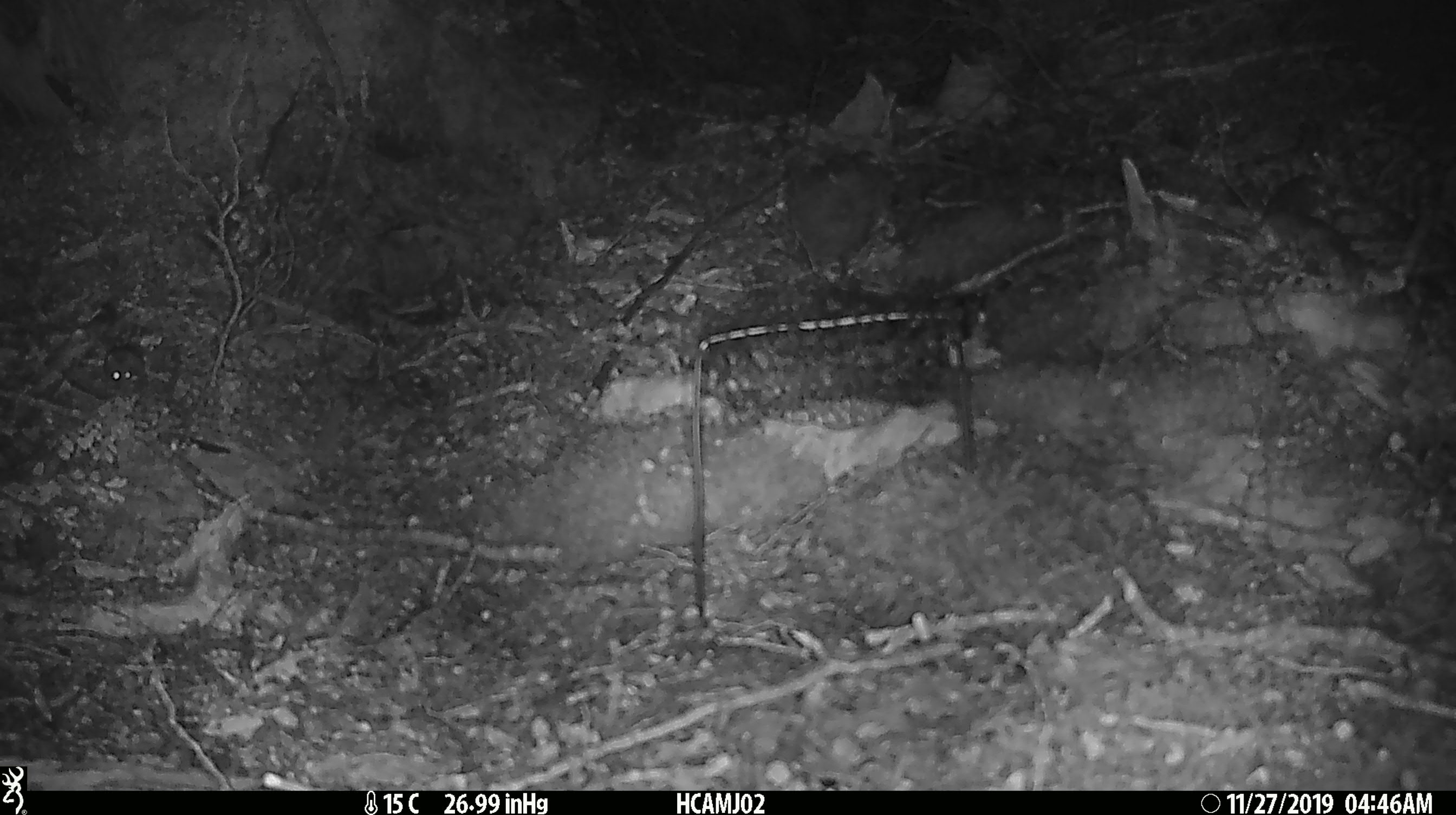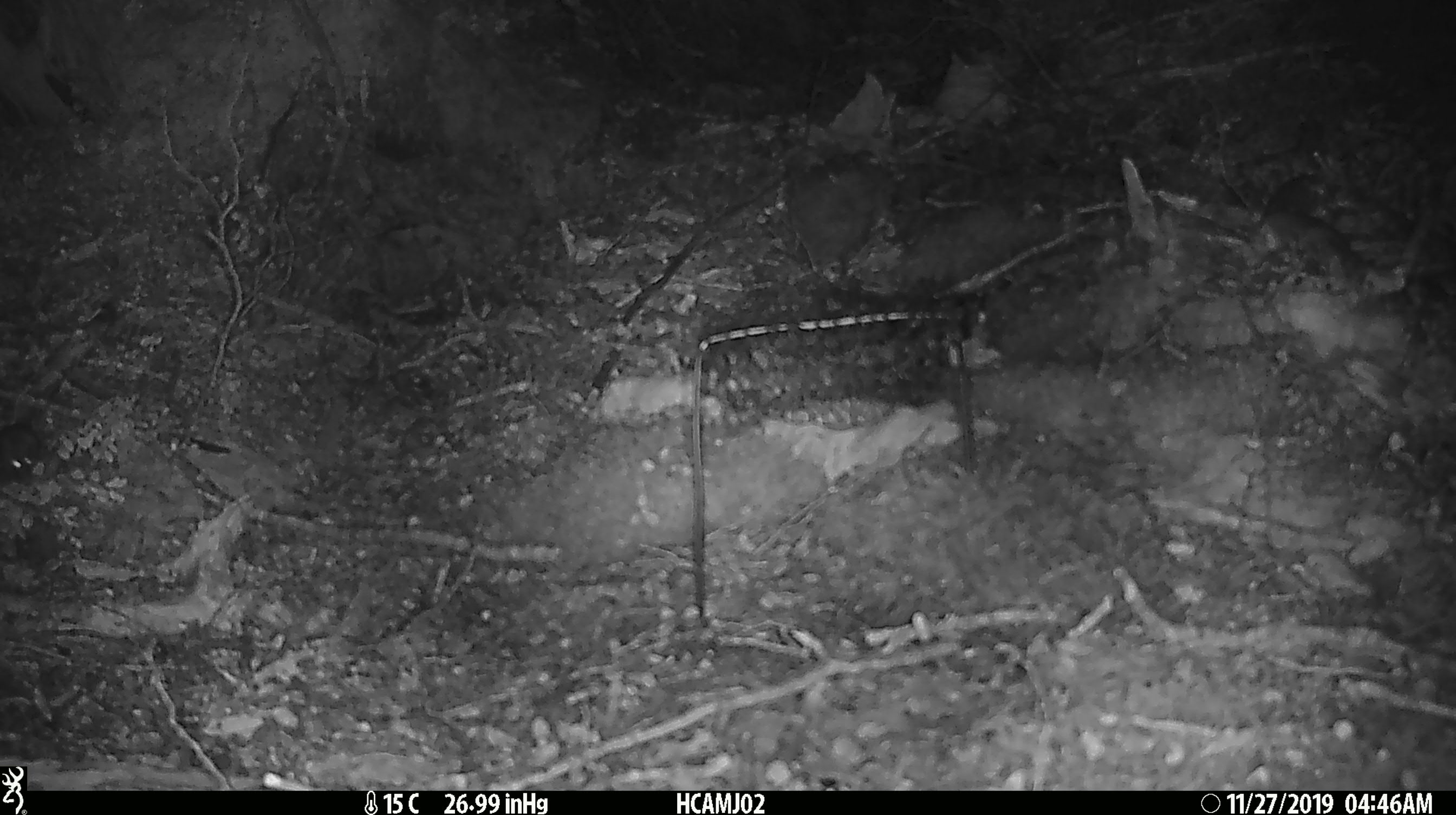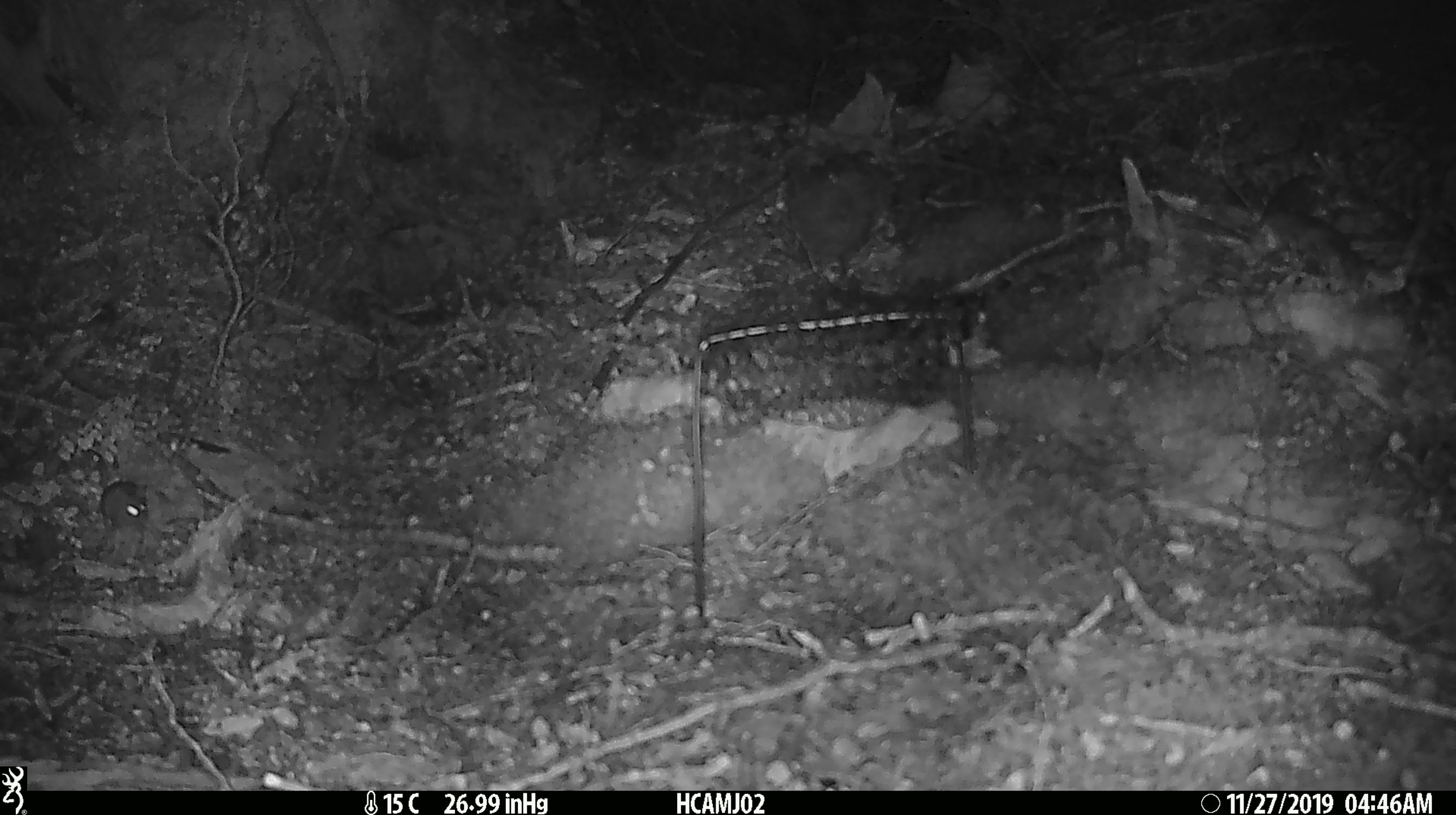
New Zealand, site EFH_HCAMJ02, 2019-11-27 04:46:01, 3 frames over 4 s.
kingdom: Animalia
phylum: Chordata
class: Mammalia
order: Rodentia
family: Muridae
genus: Mus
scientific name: Mus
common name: mouse